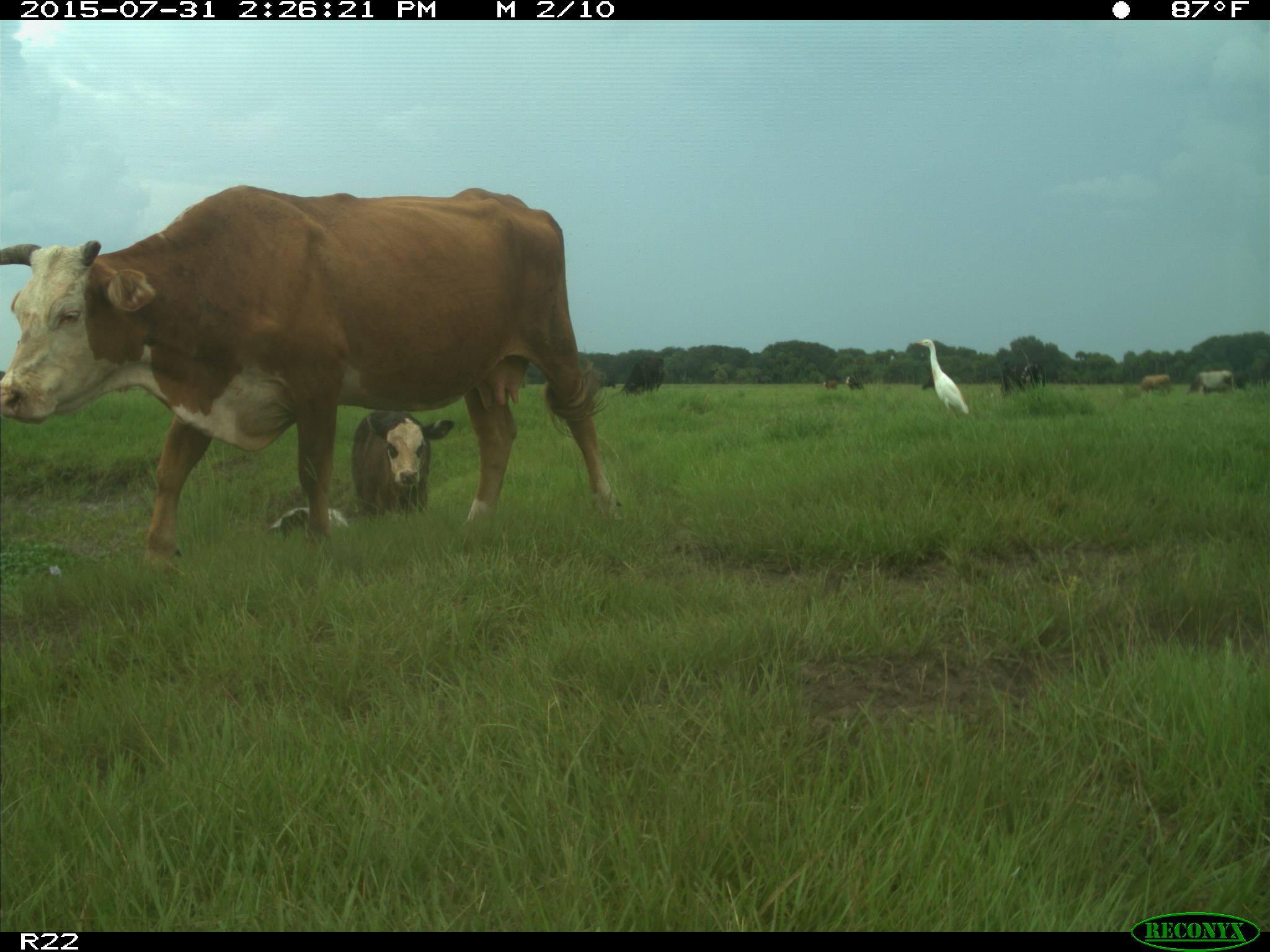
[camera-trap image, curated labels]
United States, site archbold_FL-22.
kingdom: Animalia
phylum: Chordata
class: Mammalia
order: Artiodactyla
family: Bovidae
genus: Bos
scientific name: Bos taurus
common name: domestic cow